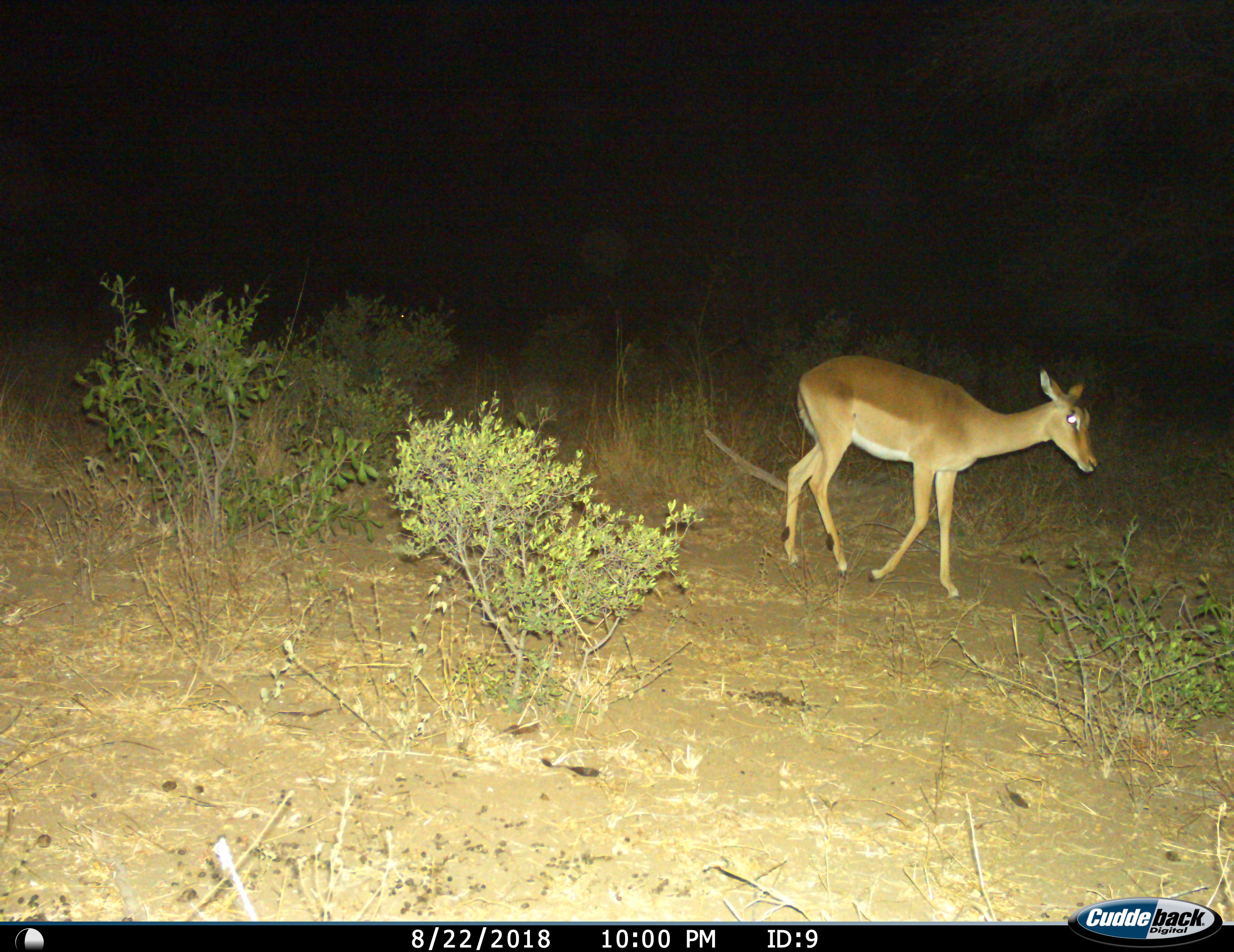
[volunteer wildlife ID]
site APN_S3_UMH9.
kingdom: Animalia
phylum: Chordata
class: Mammalia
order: Artiodactyla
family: Bovidae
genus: Aepyceros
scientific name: Aepyceros melampus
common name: impala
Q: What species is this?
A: Impala (Aepyceros melampus).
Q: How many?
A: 1.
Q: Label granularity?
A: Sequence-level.